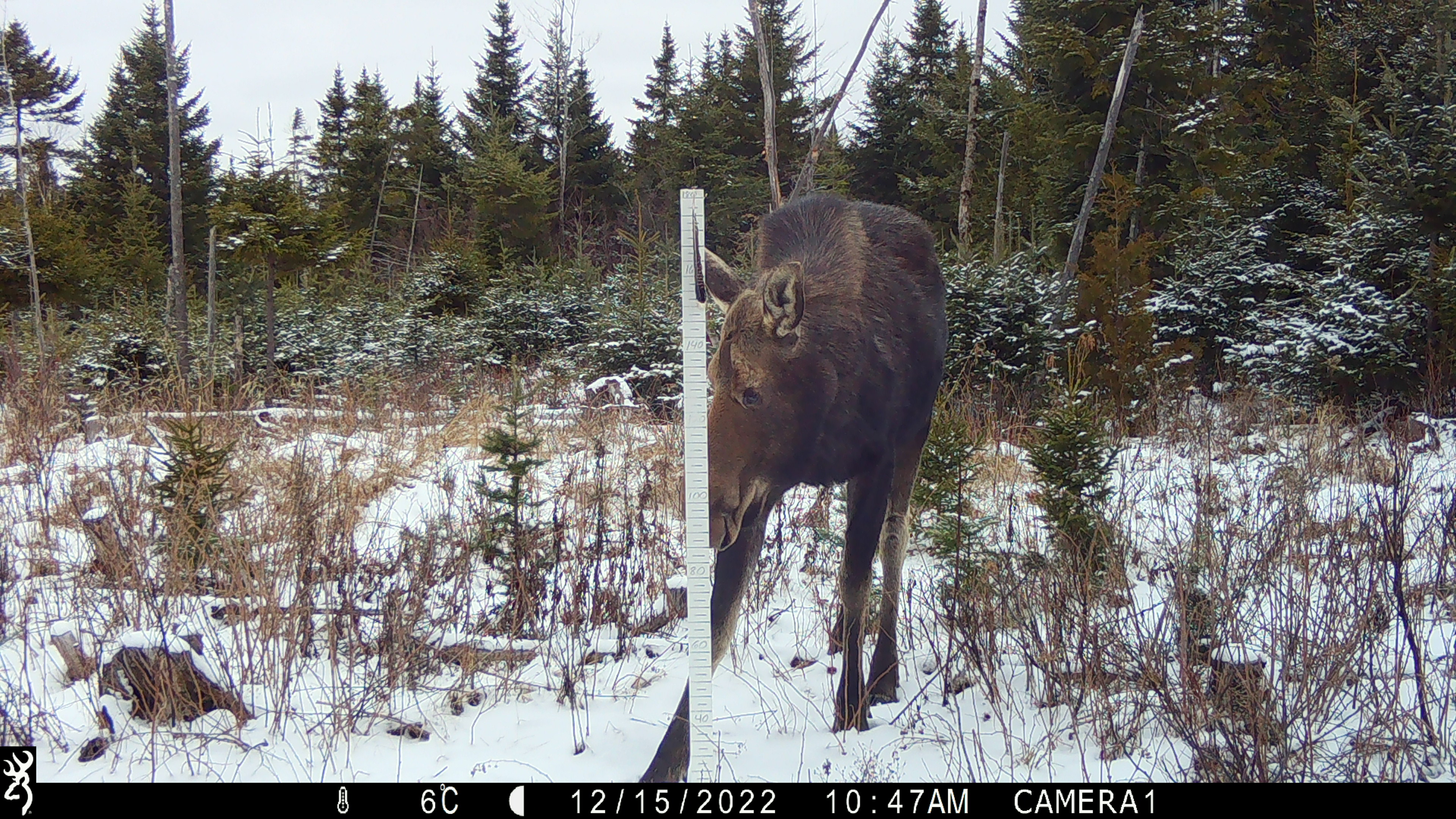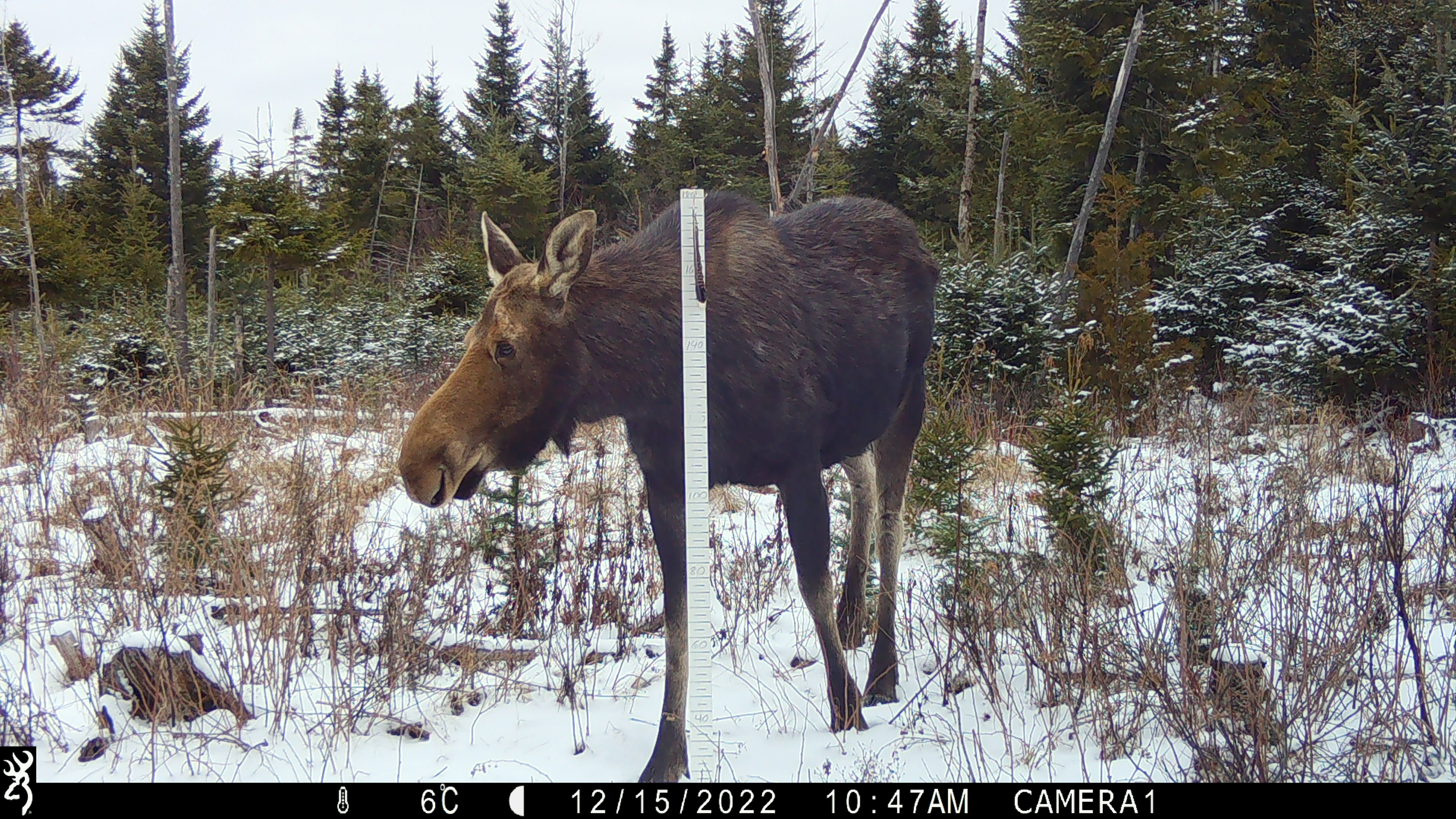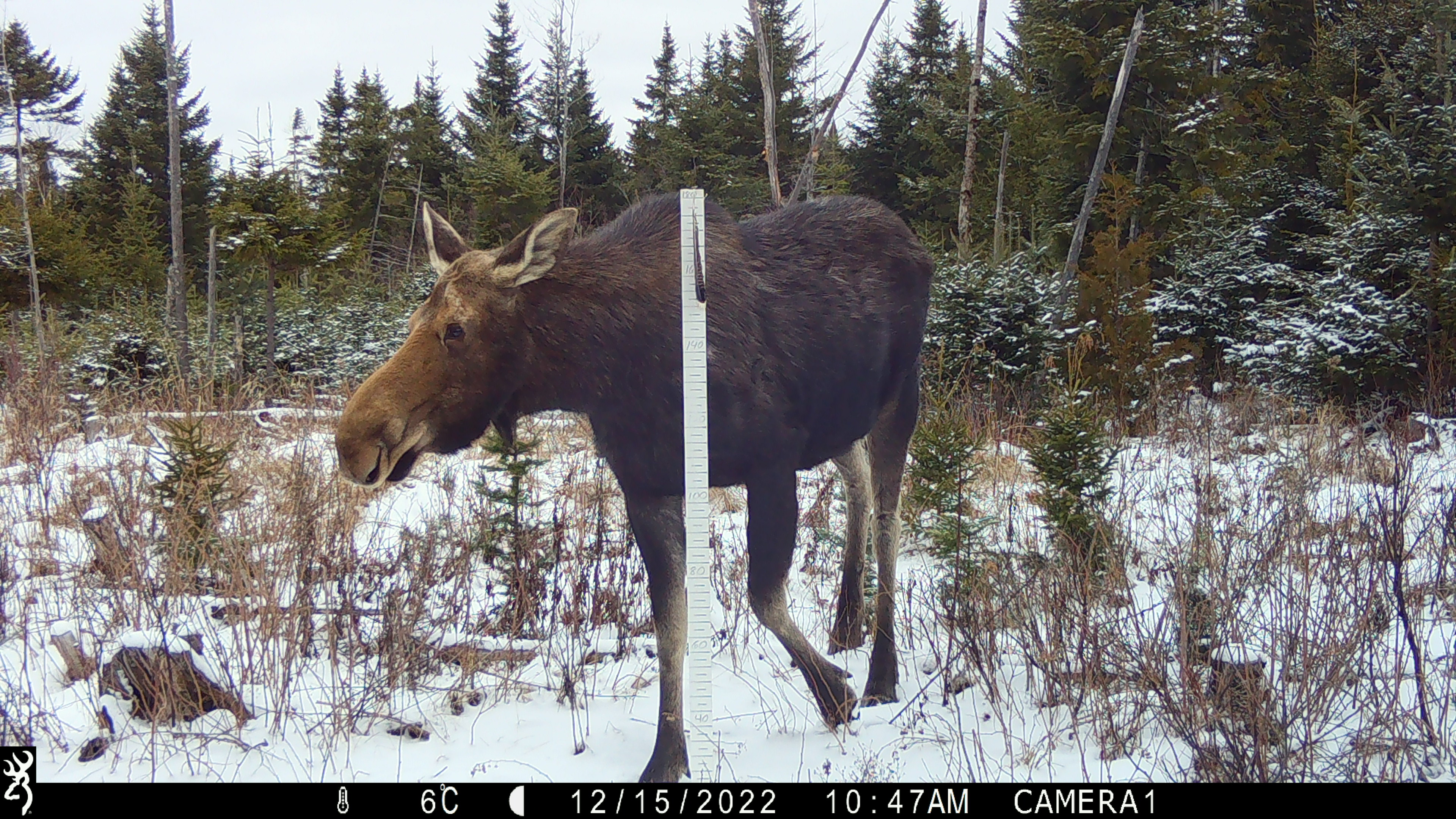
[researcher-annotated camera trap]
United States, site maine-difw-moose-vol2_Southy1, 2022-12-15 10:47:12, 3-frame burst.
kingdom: Animalia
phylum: Chordata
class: Mammalia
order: Artiodactyla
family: Cervidae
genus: Alces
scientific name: Alces alces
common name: moose